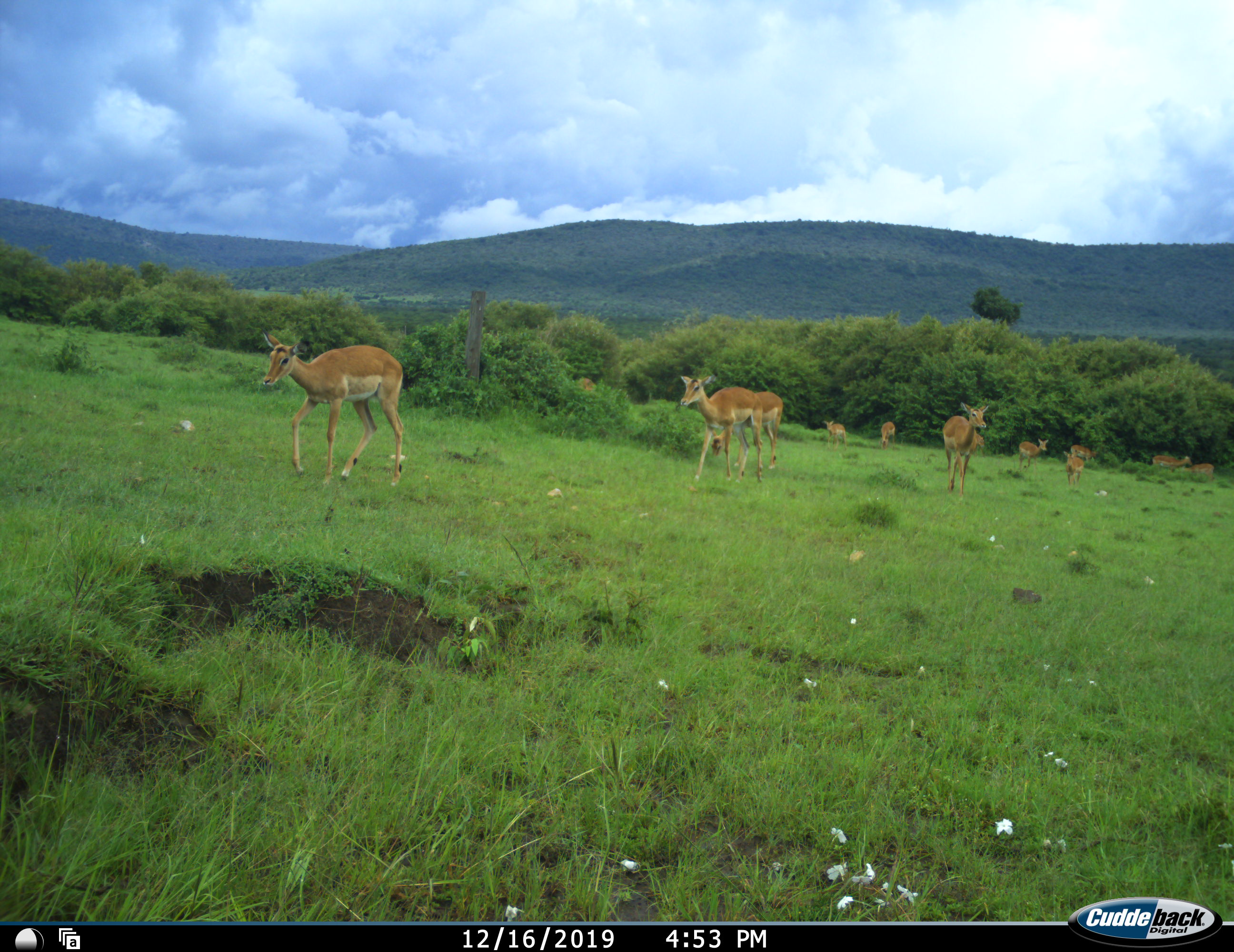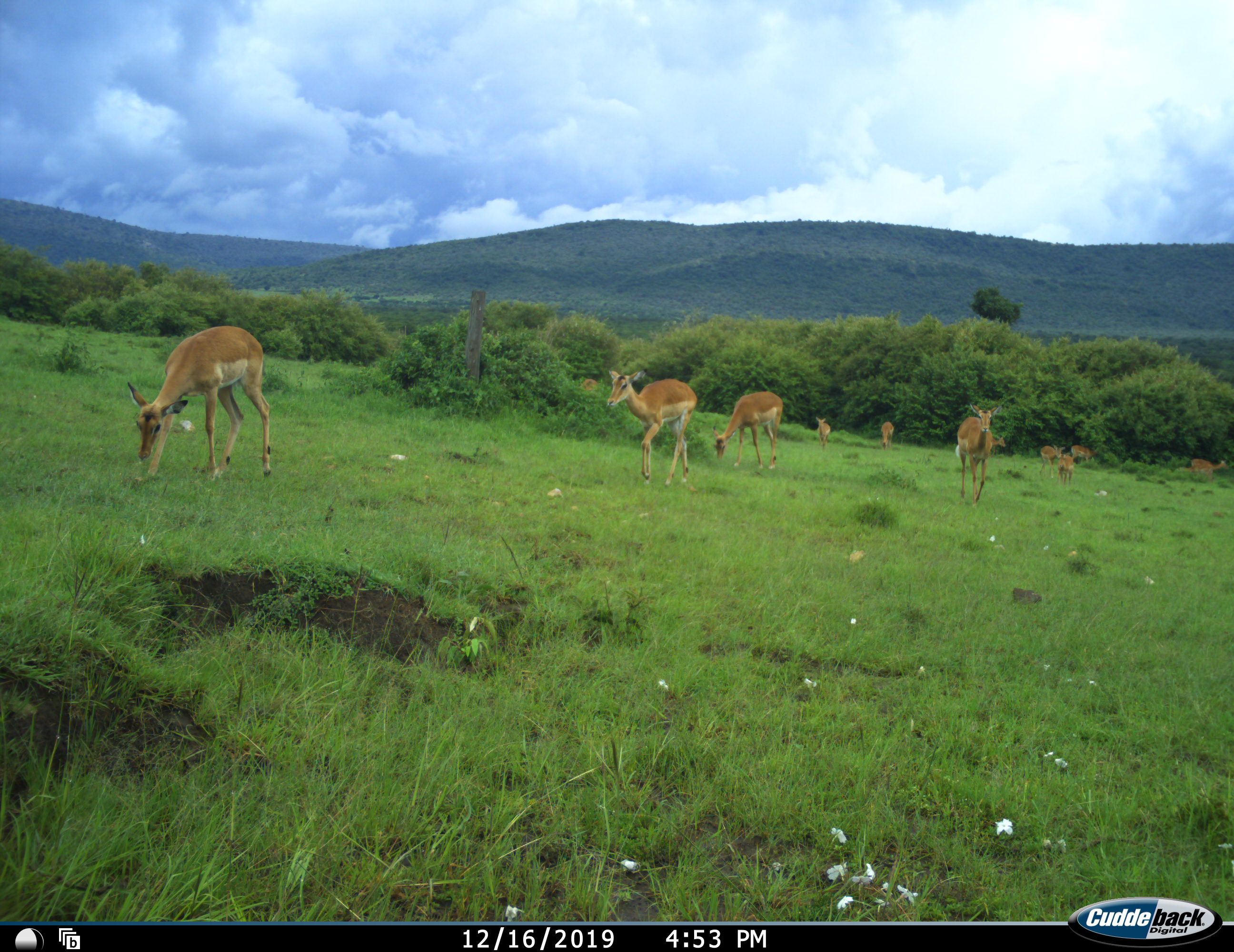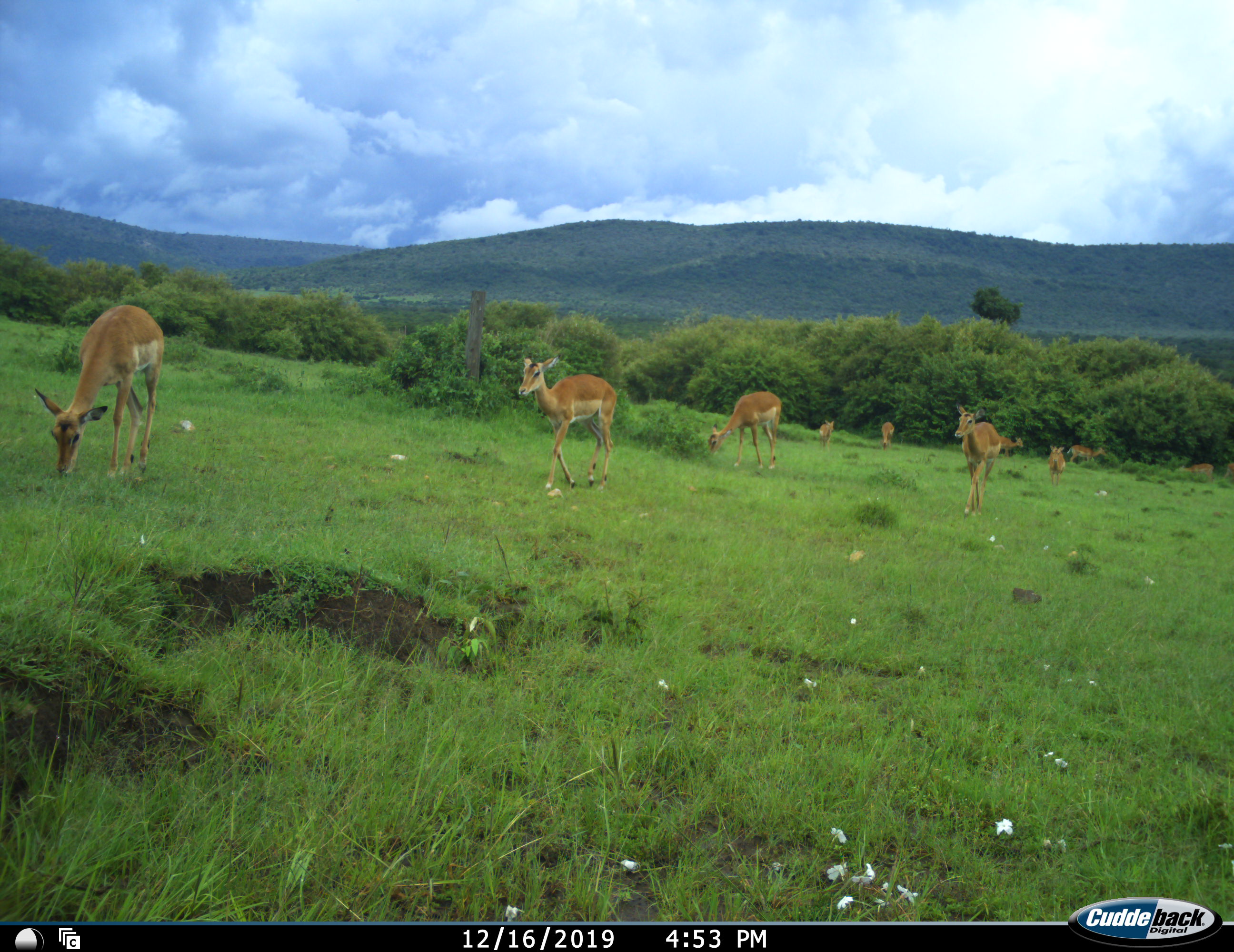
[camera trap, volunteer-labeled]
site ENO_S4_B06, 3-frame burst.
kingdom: Animalia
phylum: Chordata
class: Mammalia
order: Artiodactyla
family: Bovidae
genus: Aepyceros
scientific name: Aepyceros melampus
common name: impala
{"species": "impala (Aepyceros melampus)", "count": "11-50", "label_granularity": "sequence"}